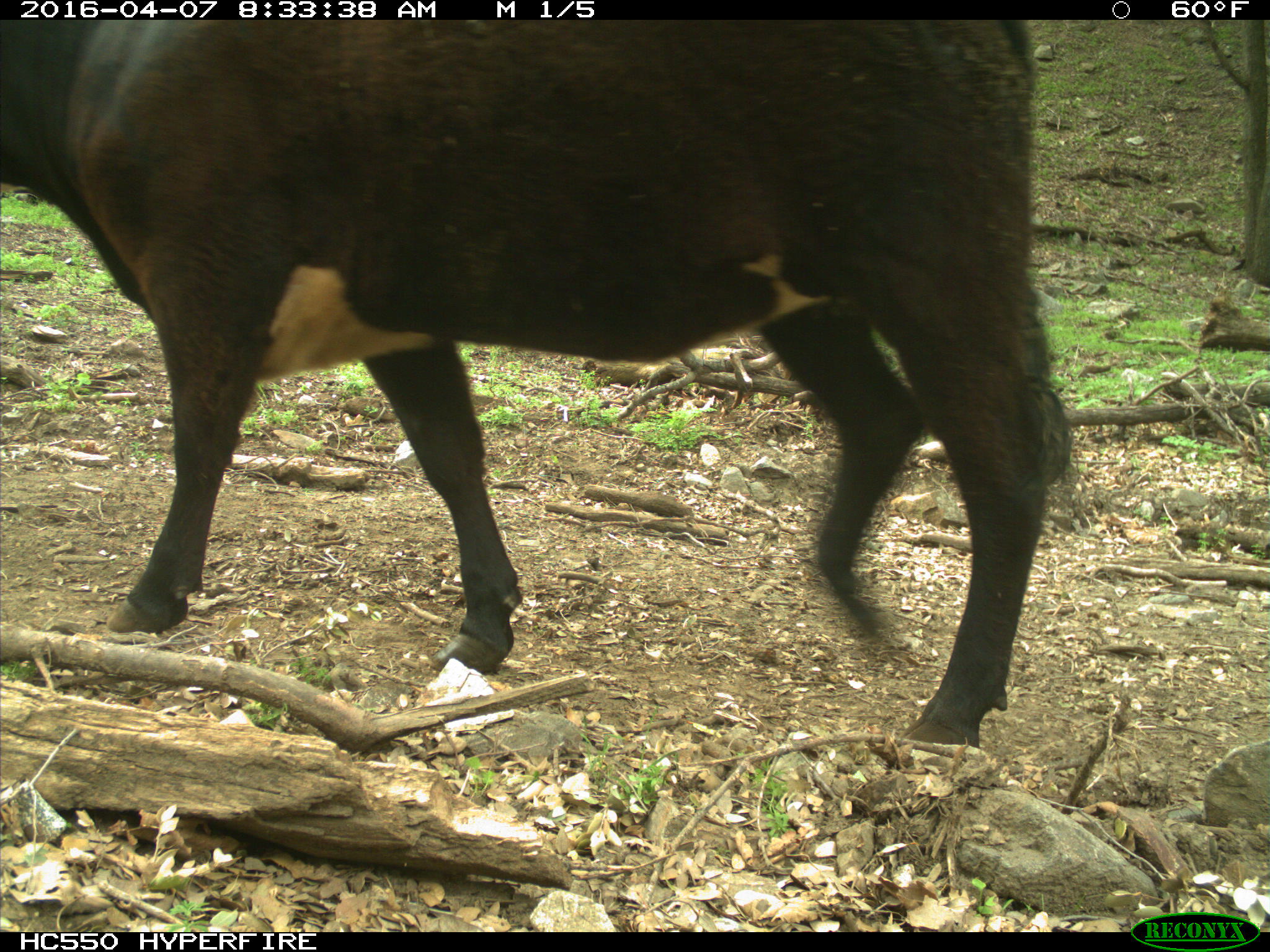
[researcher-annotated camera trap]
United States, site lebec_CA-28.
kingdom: Animalia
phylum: Chordata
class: Mammalia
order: Artiodactyla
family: Bovidae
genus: Bos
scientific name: Bos taurus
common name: domestic cow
Bos taurus (domestic cow).